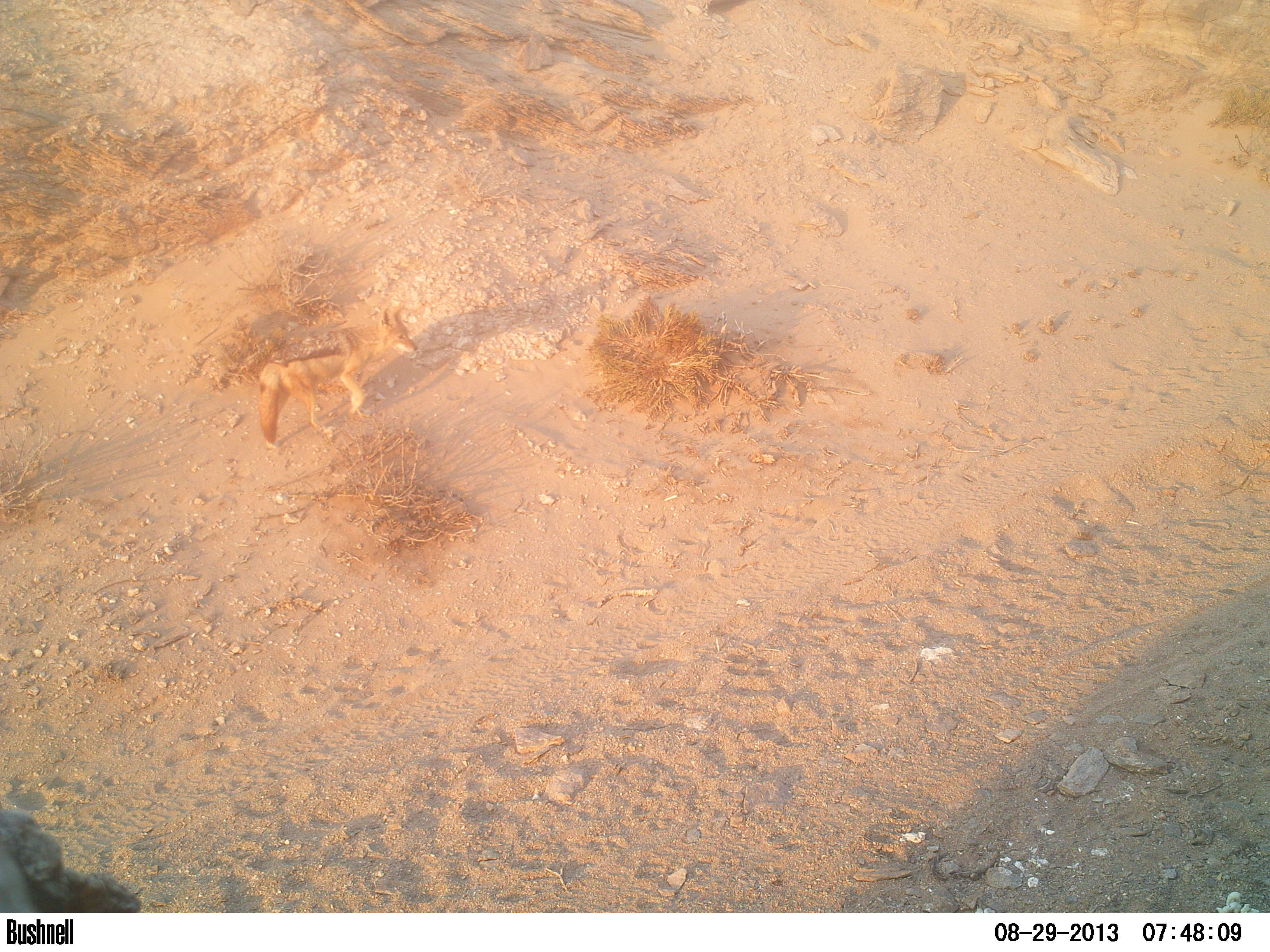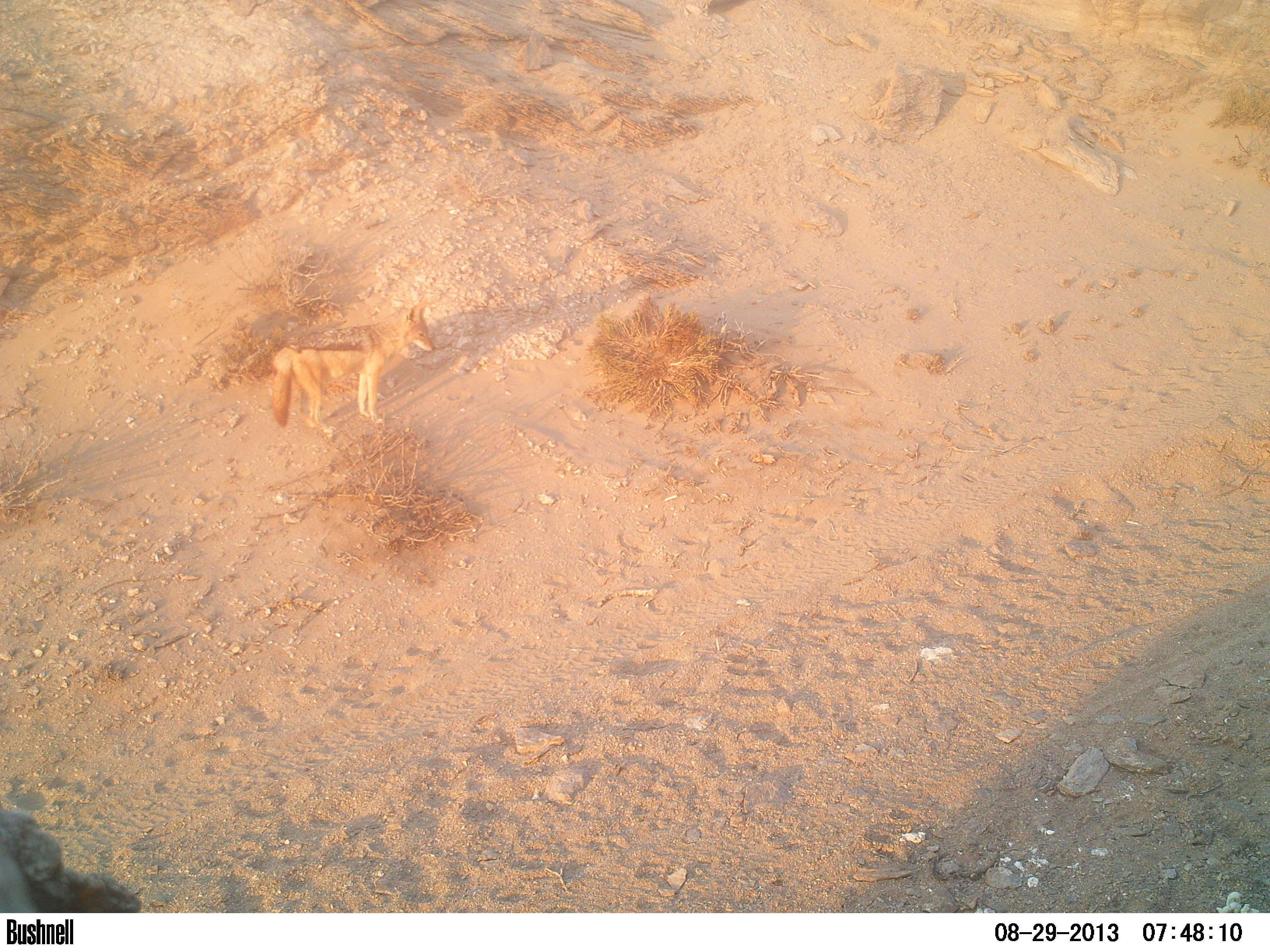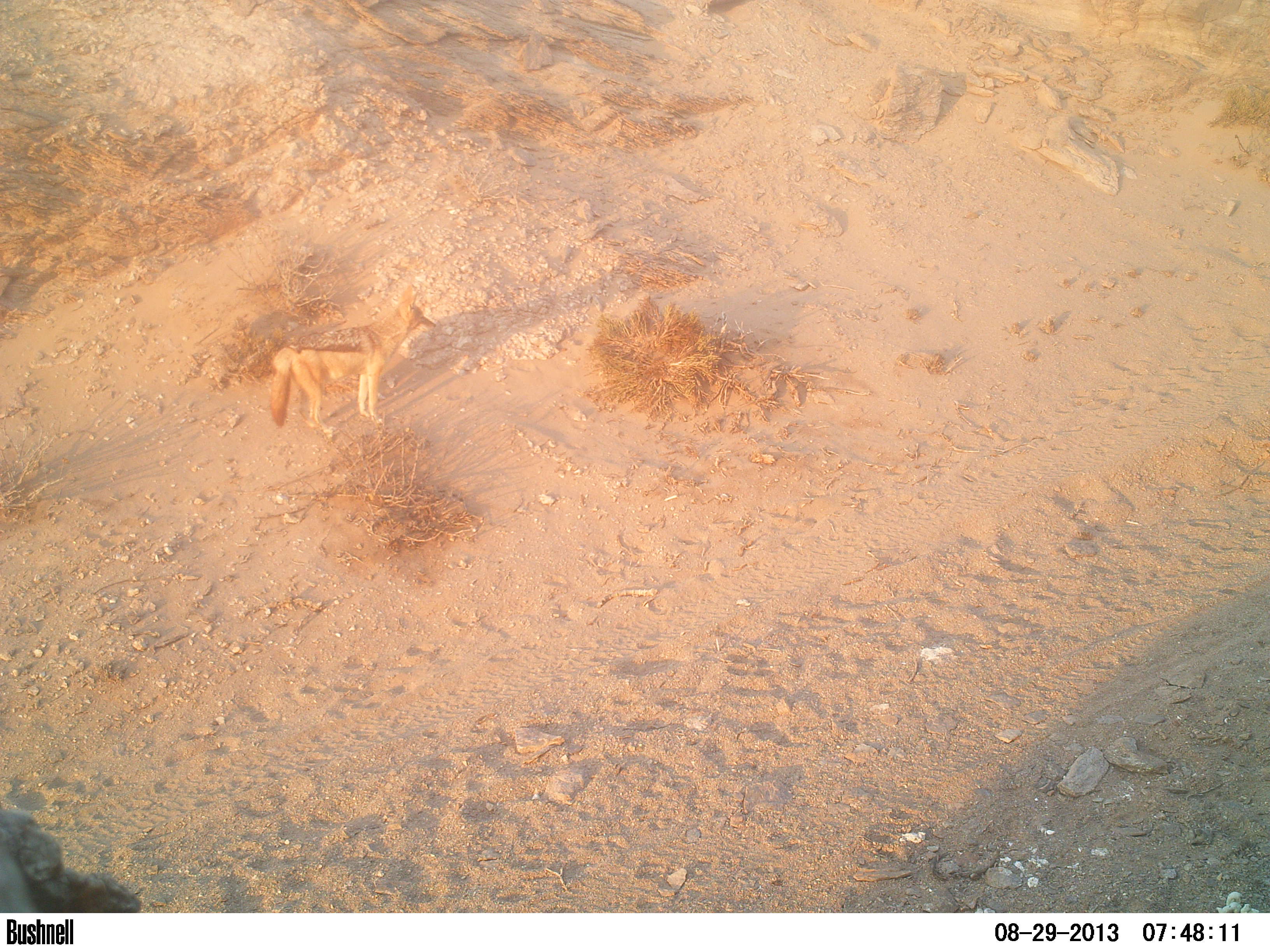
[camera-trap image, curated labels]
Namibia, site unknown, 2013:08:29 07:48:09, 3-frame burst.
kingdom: Animalia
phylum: Chordata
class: Mammalia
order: Carnivora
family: Canidae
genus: Lupulella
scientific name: Lupulella mesomelas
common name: black-backed jackal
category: canis mesomelas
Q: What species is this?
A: Canis mesomelas (black-backed jackal) (Lupulella mesomelas).